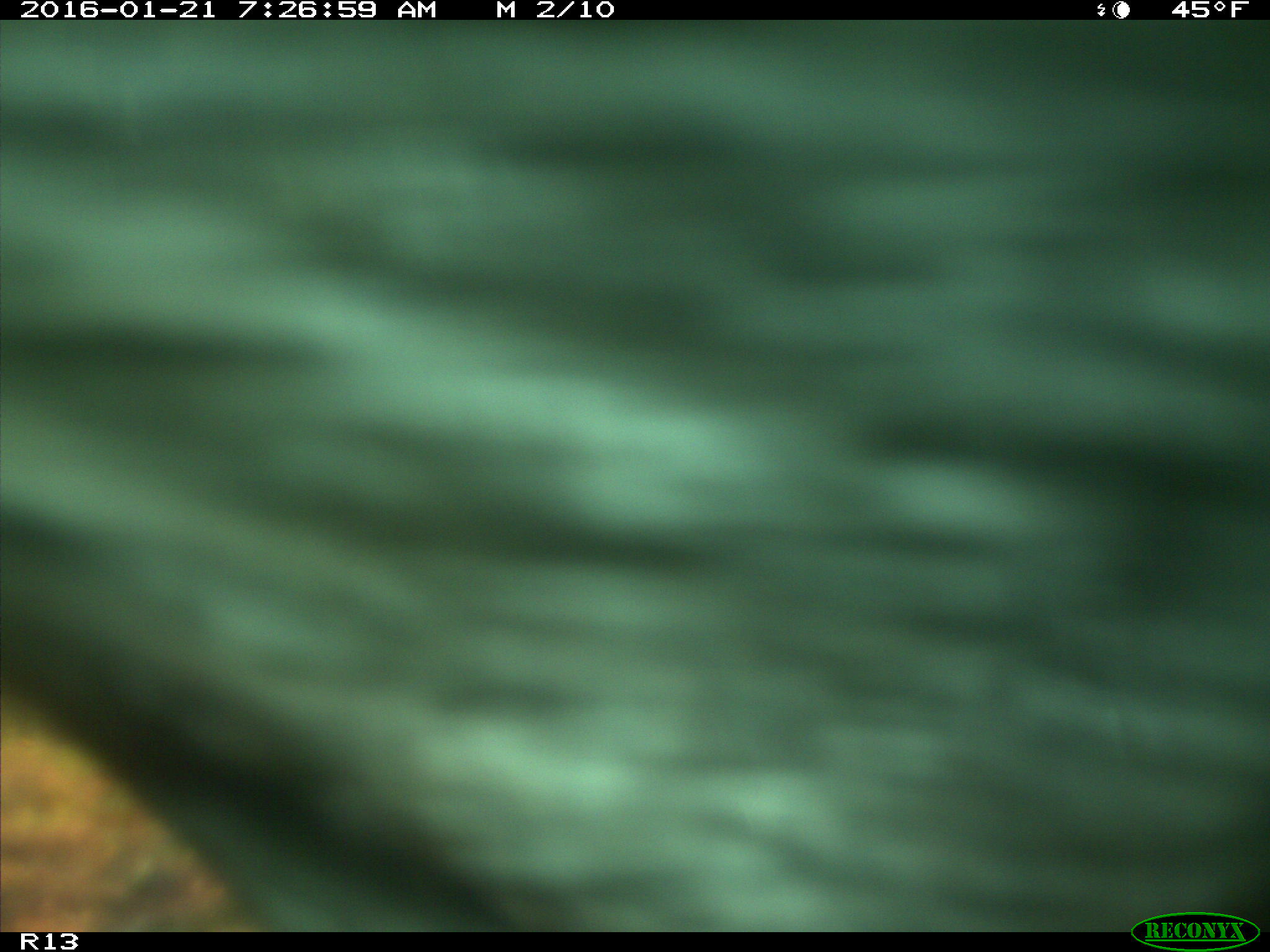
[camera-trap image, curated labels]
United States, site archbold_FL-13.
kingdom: Animalia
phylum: Chordata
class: Mammalia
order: Artiodactyla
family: Bovidae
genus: Bos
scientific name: Bos taurus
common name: domestic cow